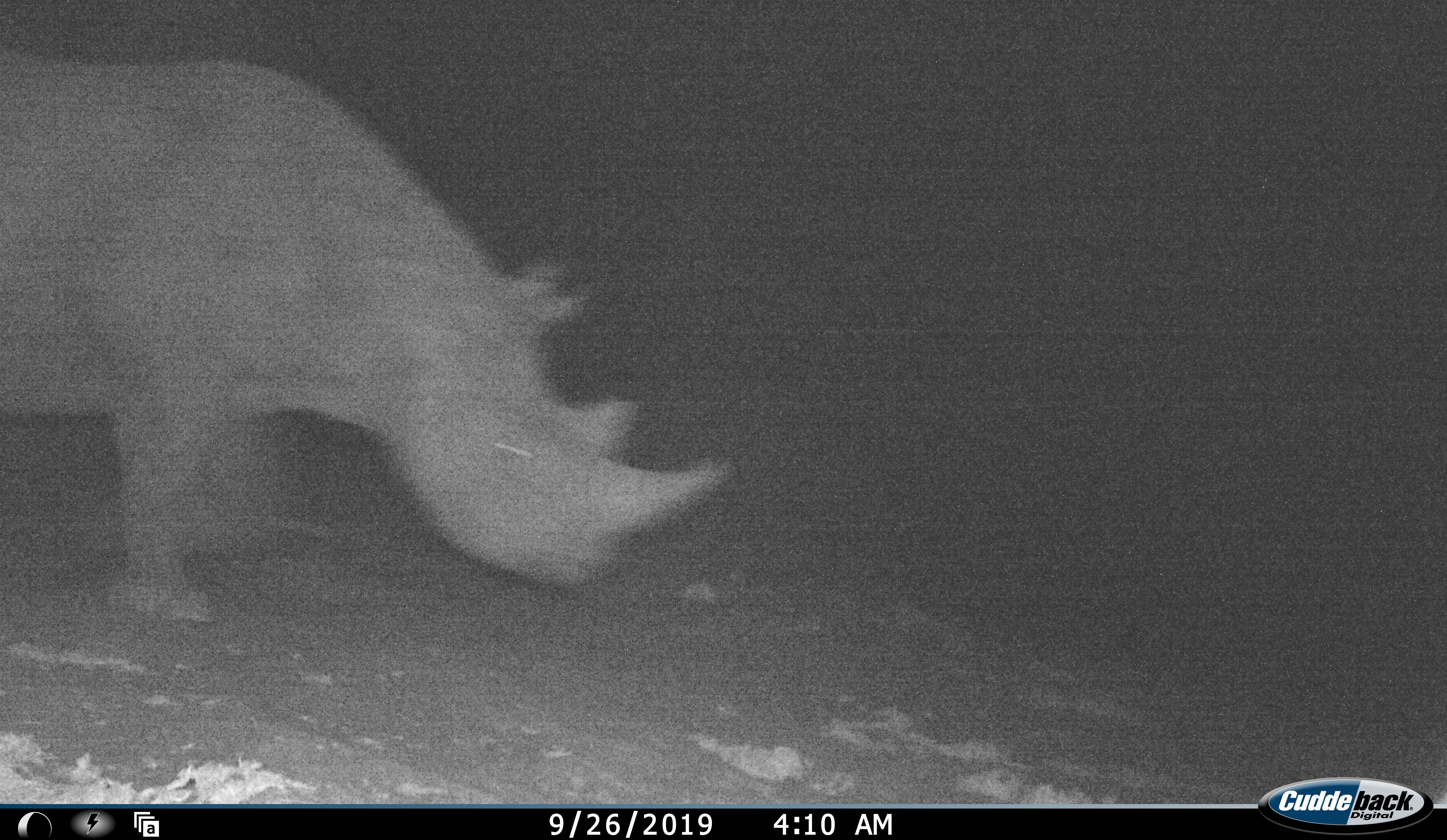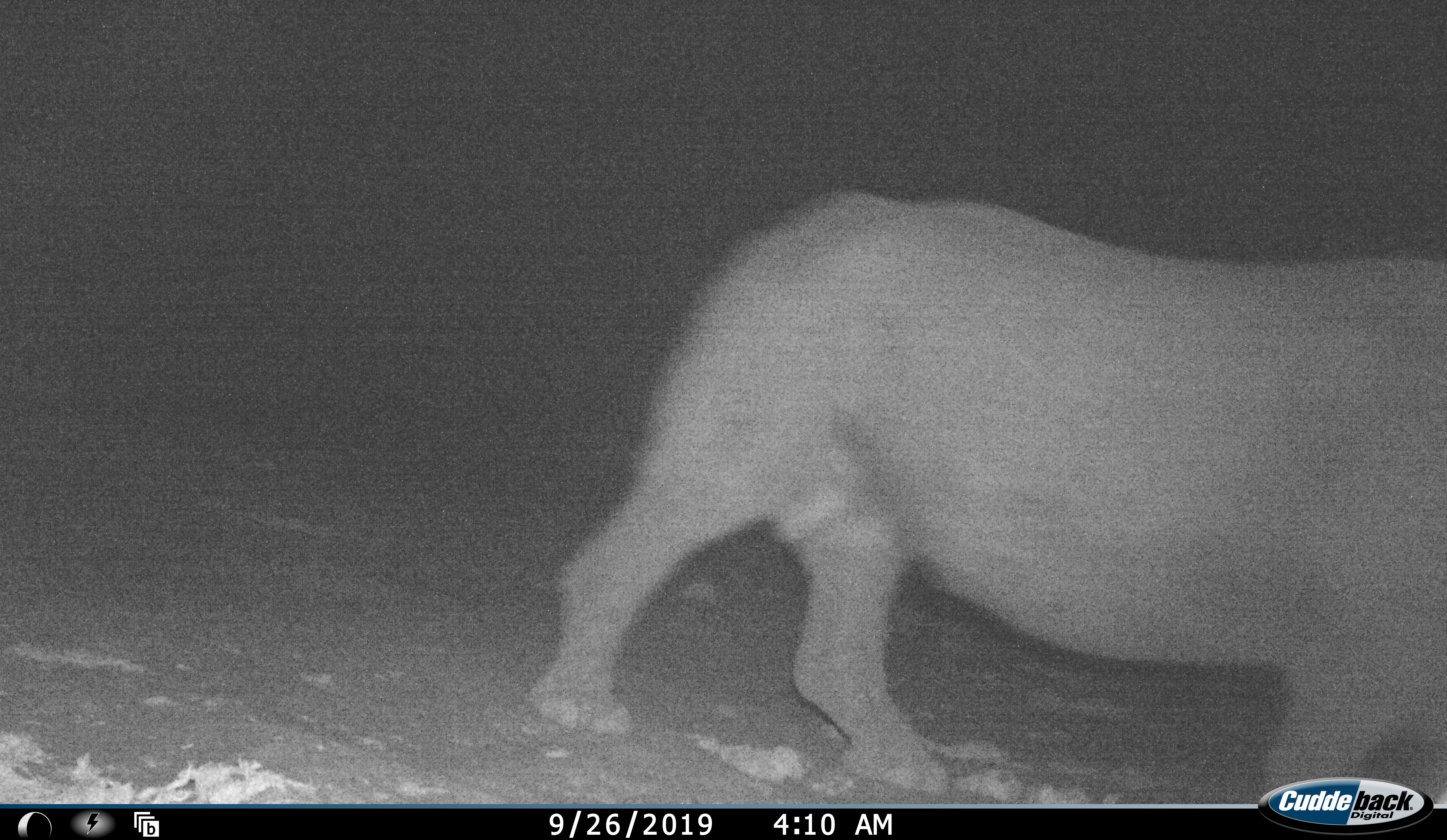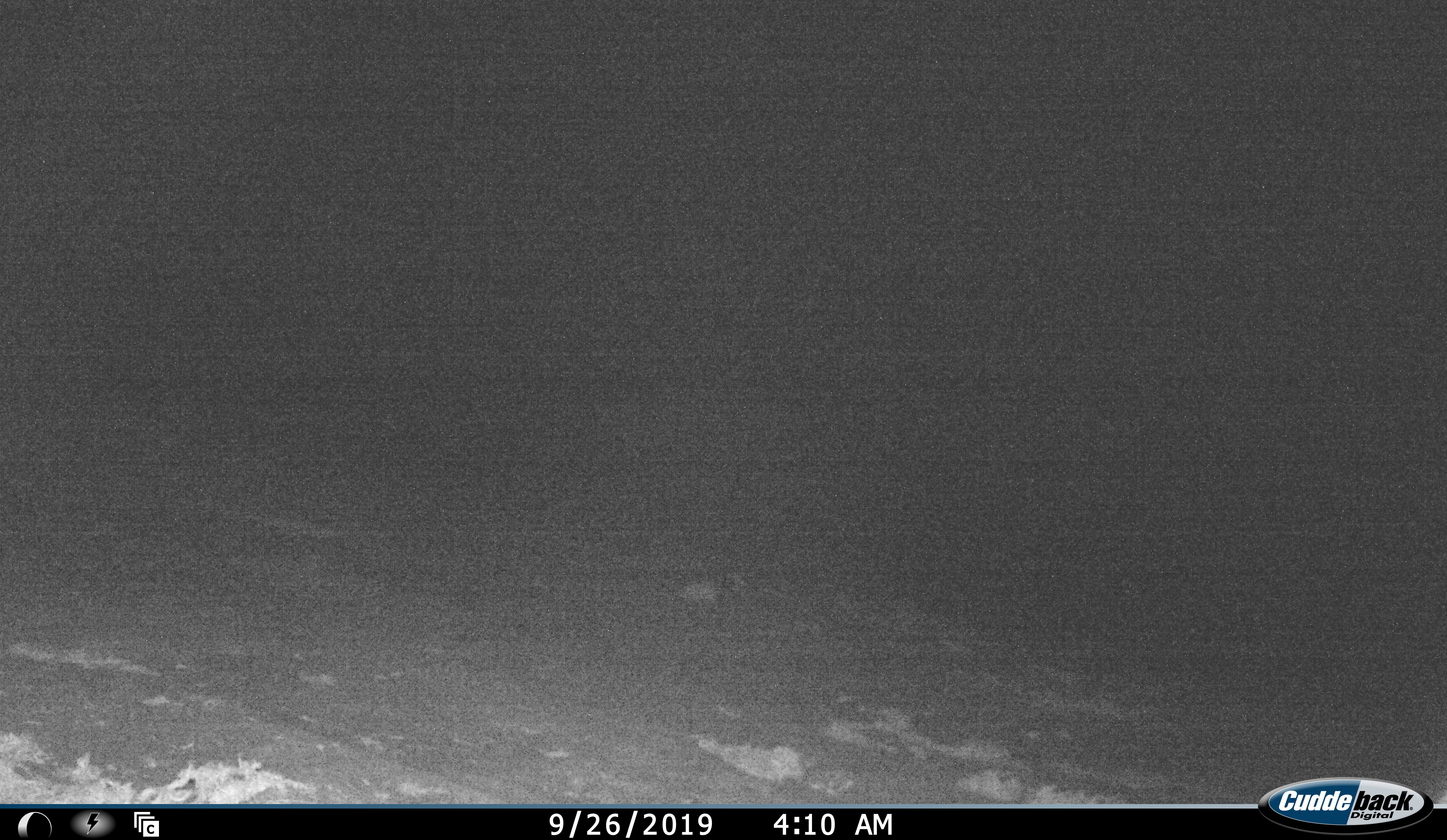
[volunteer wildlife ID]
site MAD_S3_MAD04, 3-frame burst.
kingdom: Animalia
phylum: Chordata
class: Mammalia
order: Perissodactyla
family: Rhinocerotidae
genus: Diceros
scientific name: Diceros bicornis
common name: black rhinoceros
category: rhinocerosblack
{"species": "rhinocerosblack (black rhinoceros) (Diceros bicornis)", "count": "1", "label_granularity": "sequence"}